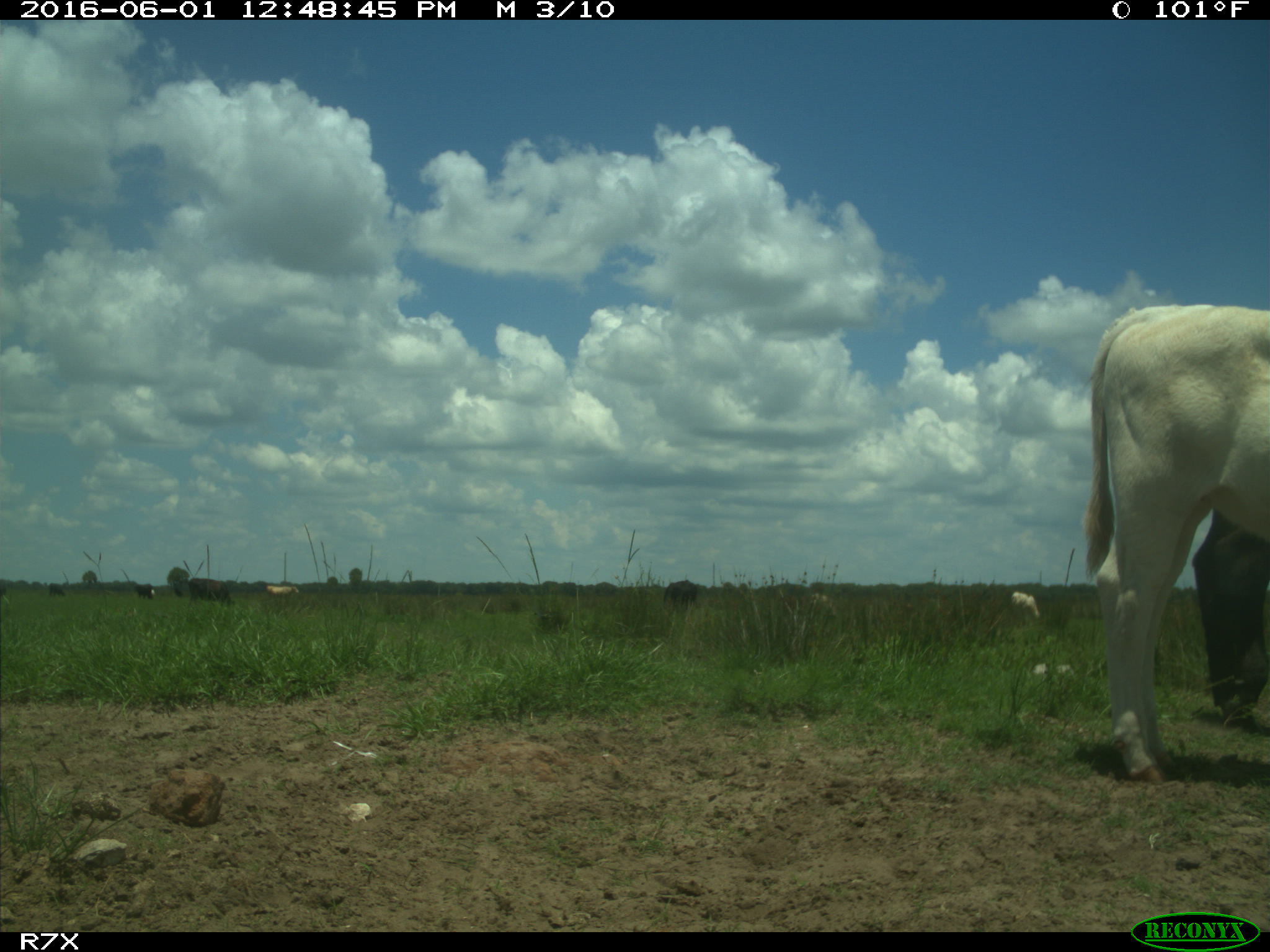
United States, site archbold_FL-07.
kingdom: Animalia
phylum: Chordata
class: Mammalia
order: Artiodactyla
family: Bovidae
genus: Bos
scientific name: Bos taurus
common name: domestic cow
Bos taurus (domestic cow).